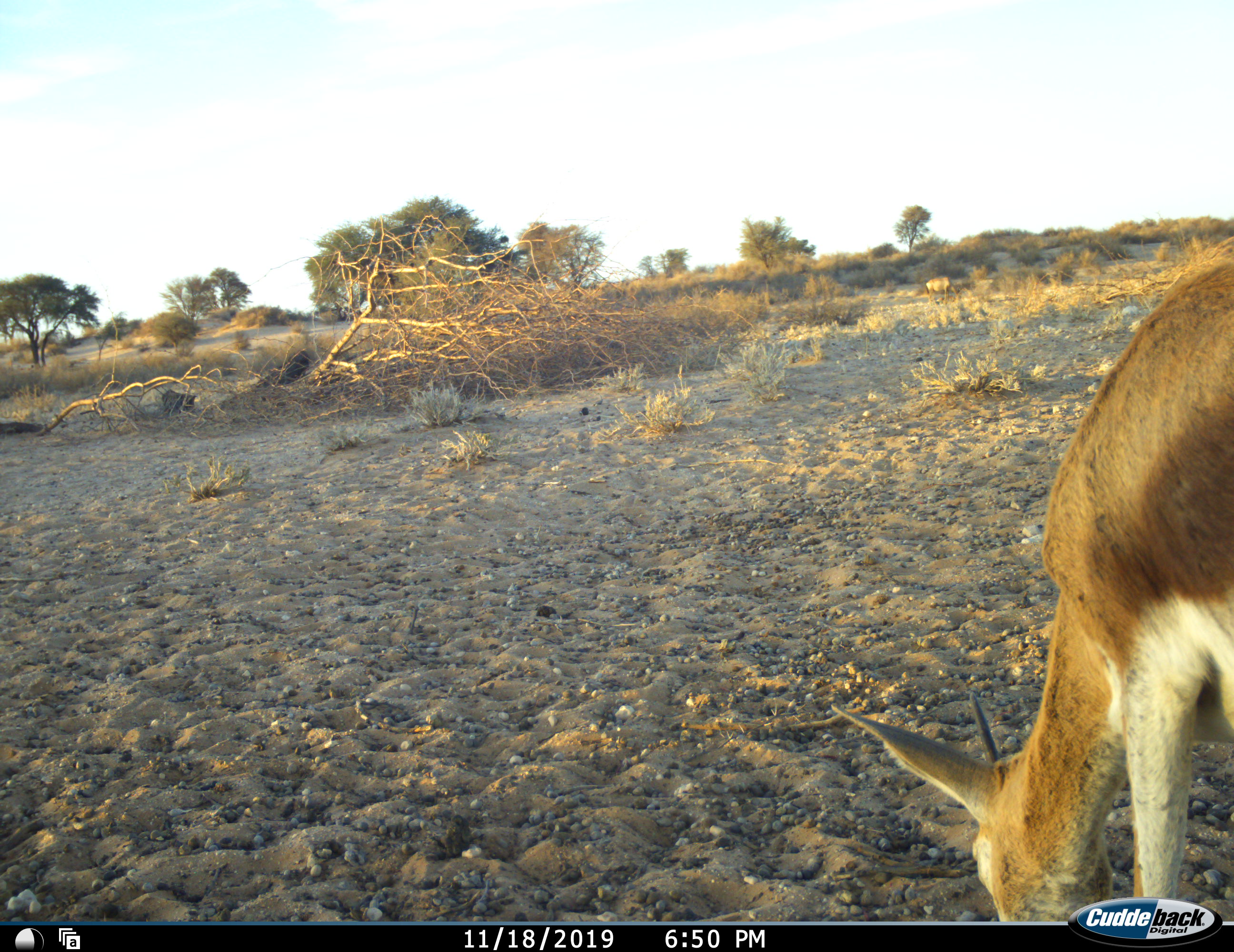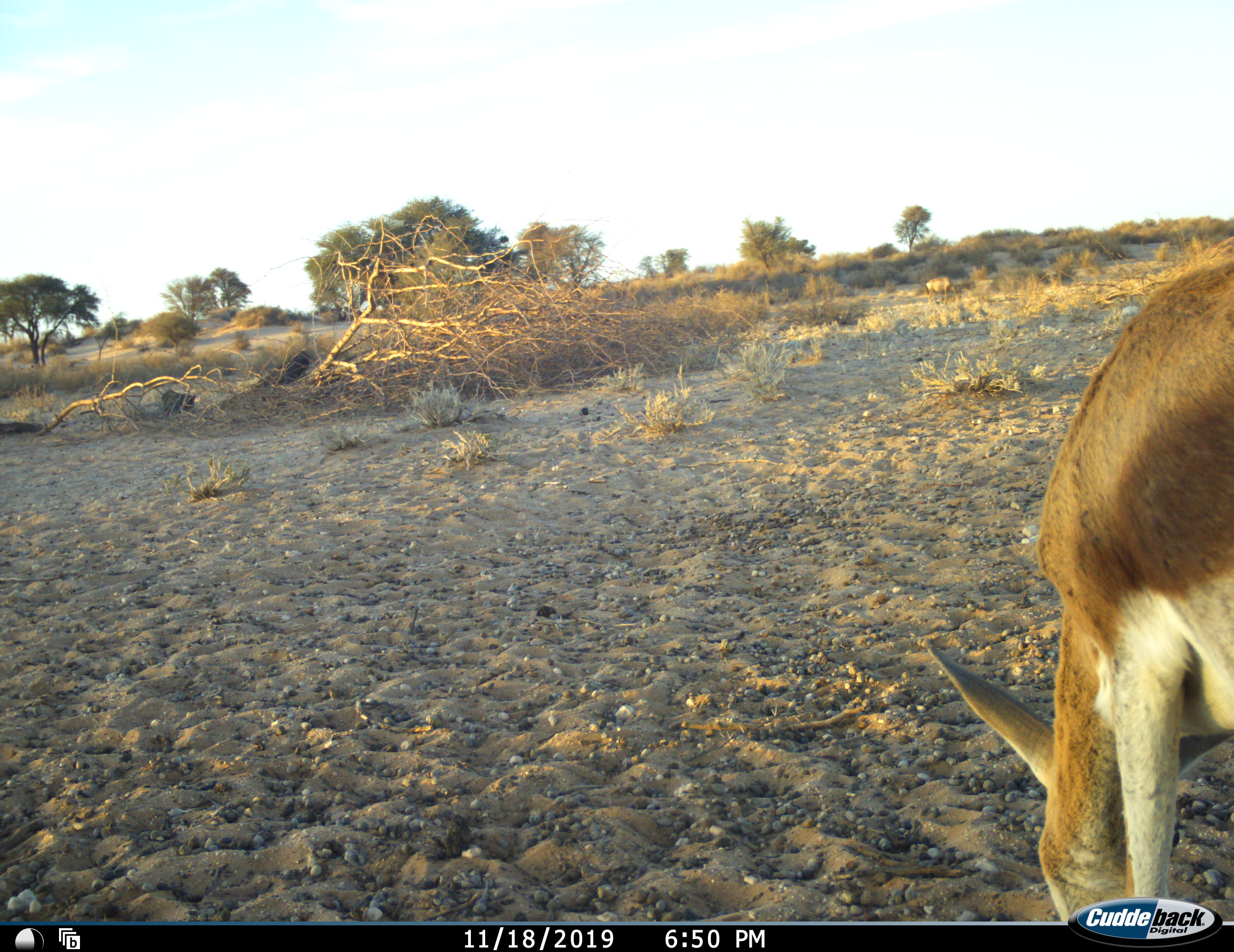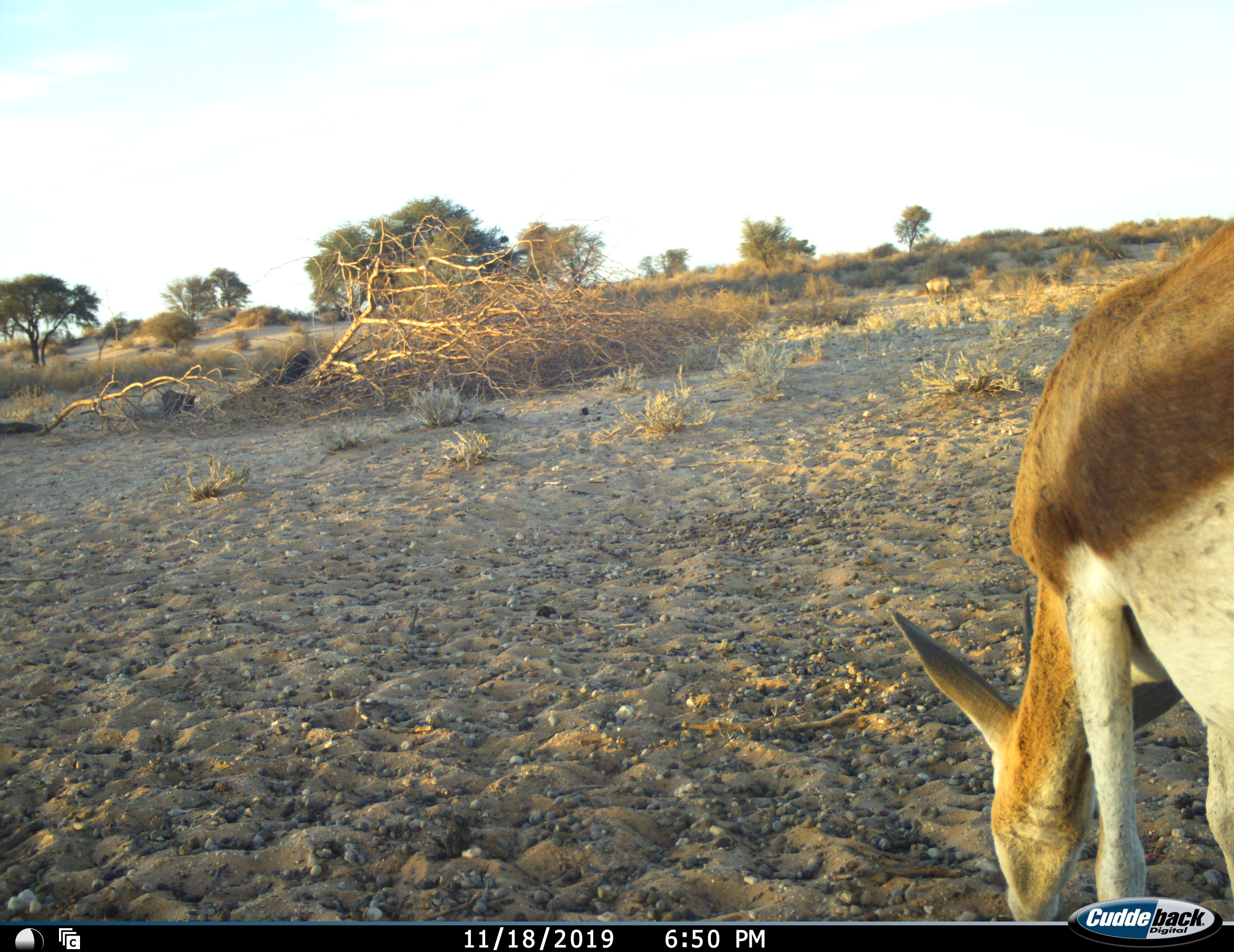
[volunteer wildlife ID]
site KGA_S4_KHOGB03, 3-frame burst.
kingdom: Animalia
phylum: Chordata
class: Mammalia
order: Artiodactyla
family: Bovidae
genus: Antidorcas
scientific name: Antidorcas marsupialis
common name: springbok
Springbok (Antidorcas marsupialis), count 1. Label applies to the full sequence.